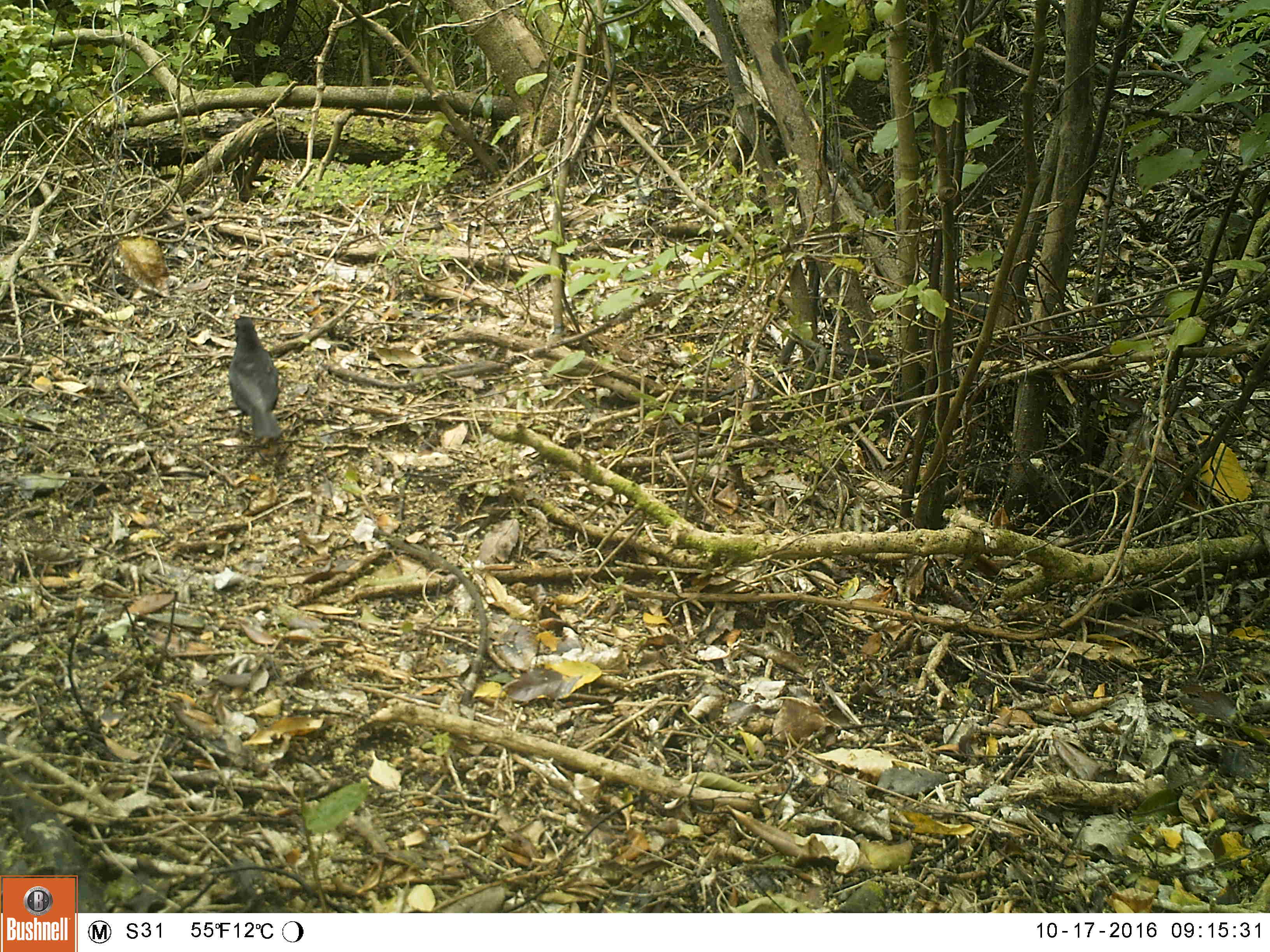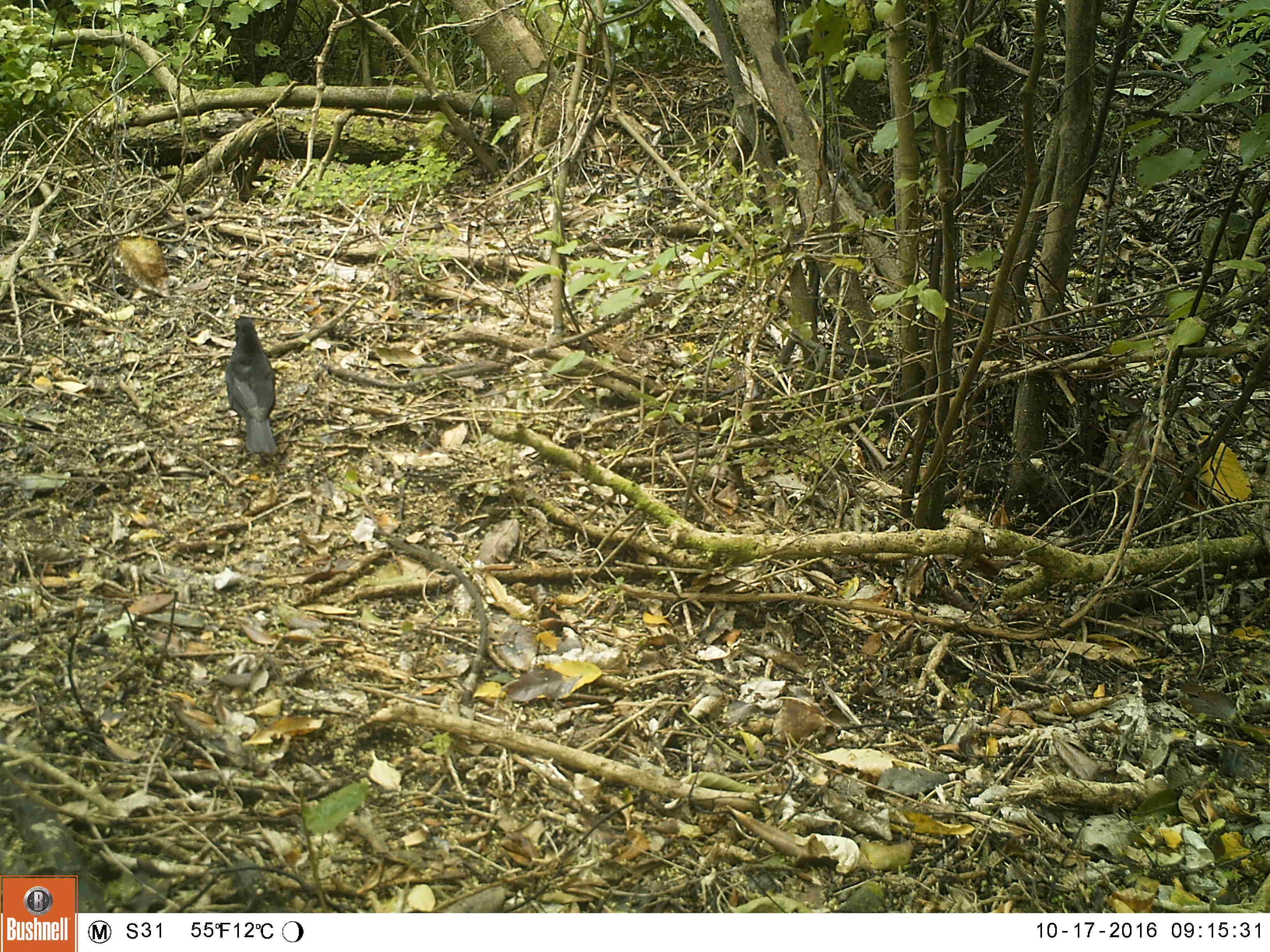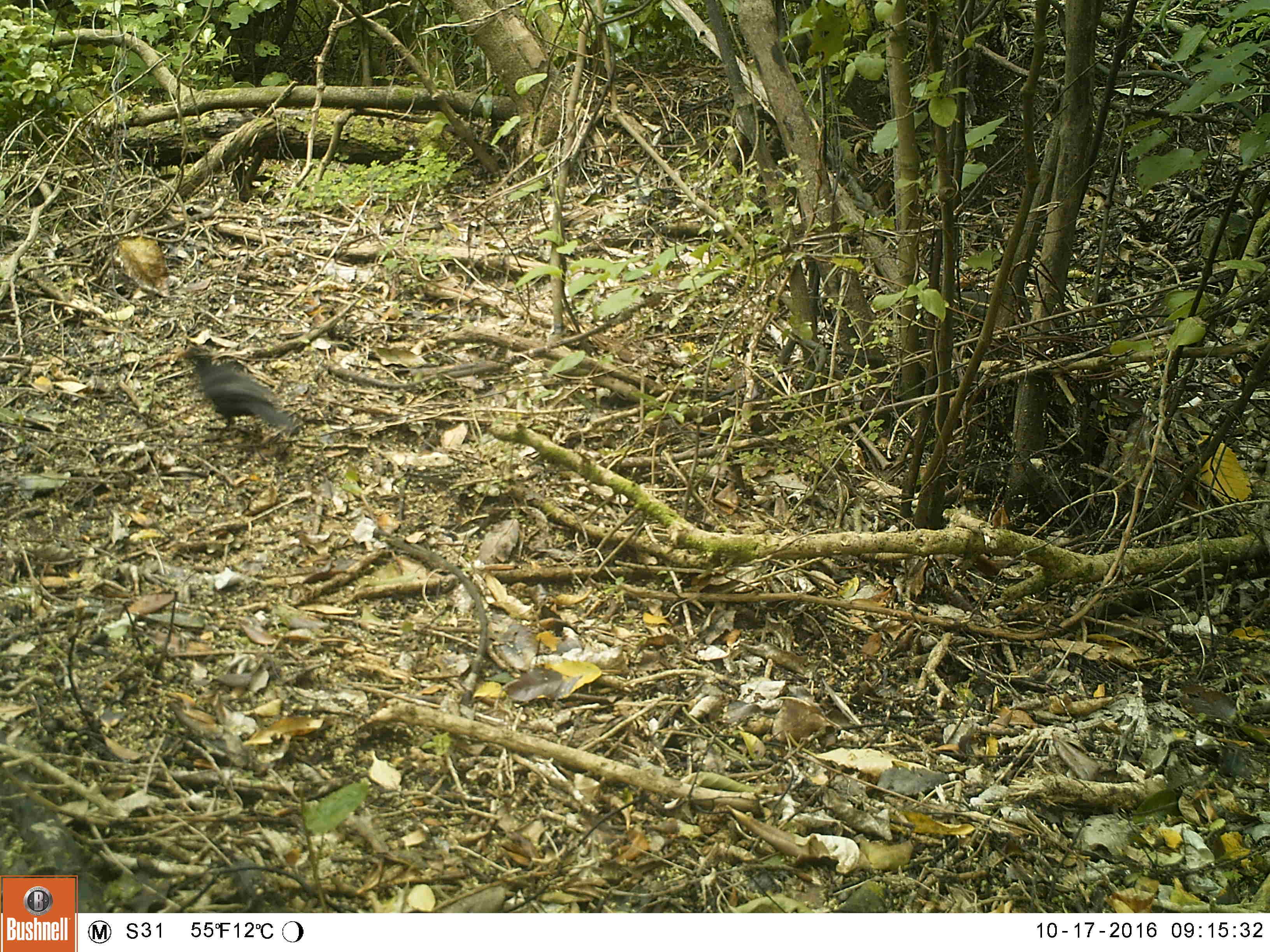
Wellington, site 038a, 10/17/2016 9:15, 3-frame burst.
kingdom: Animalia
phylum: Chordata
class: Aves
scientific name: Aves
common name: bird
Bird (Aves).